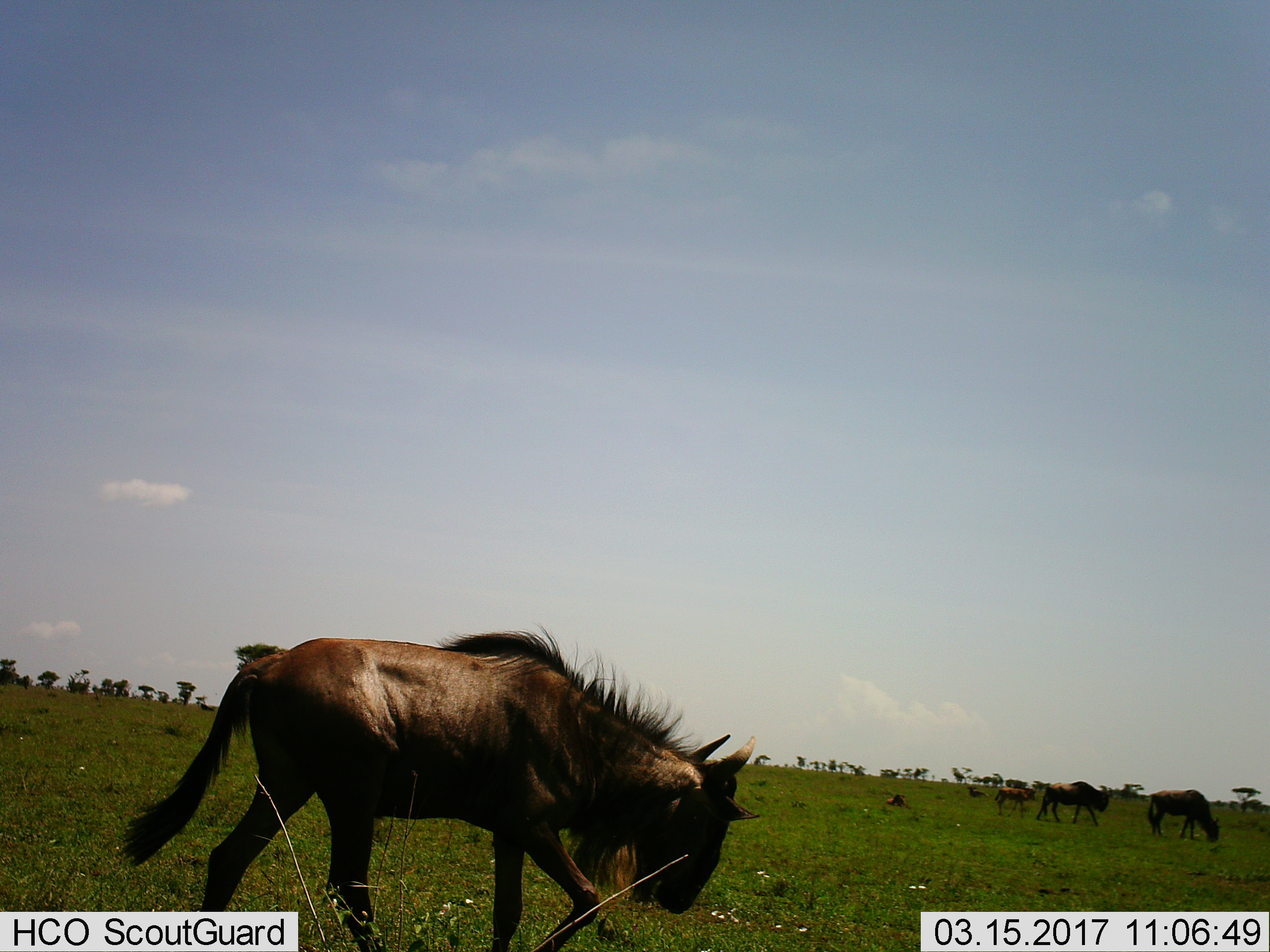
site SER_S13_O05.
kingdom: Animalia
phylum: Chordata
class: Mammalia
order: Artiodactyla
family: Bovidae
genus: Connochaetes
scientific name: Connochaetes taurinus taurinus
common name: blue wildebeest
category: wildebeestblue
Wildebeestblue (blue wildebeest) (Connochaetes taurinus taurinus), count 6. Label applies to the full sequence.